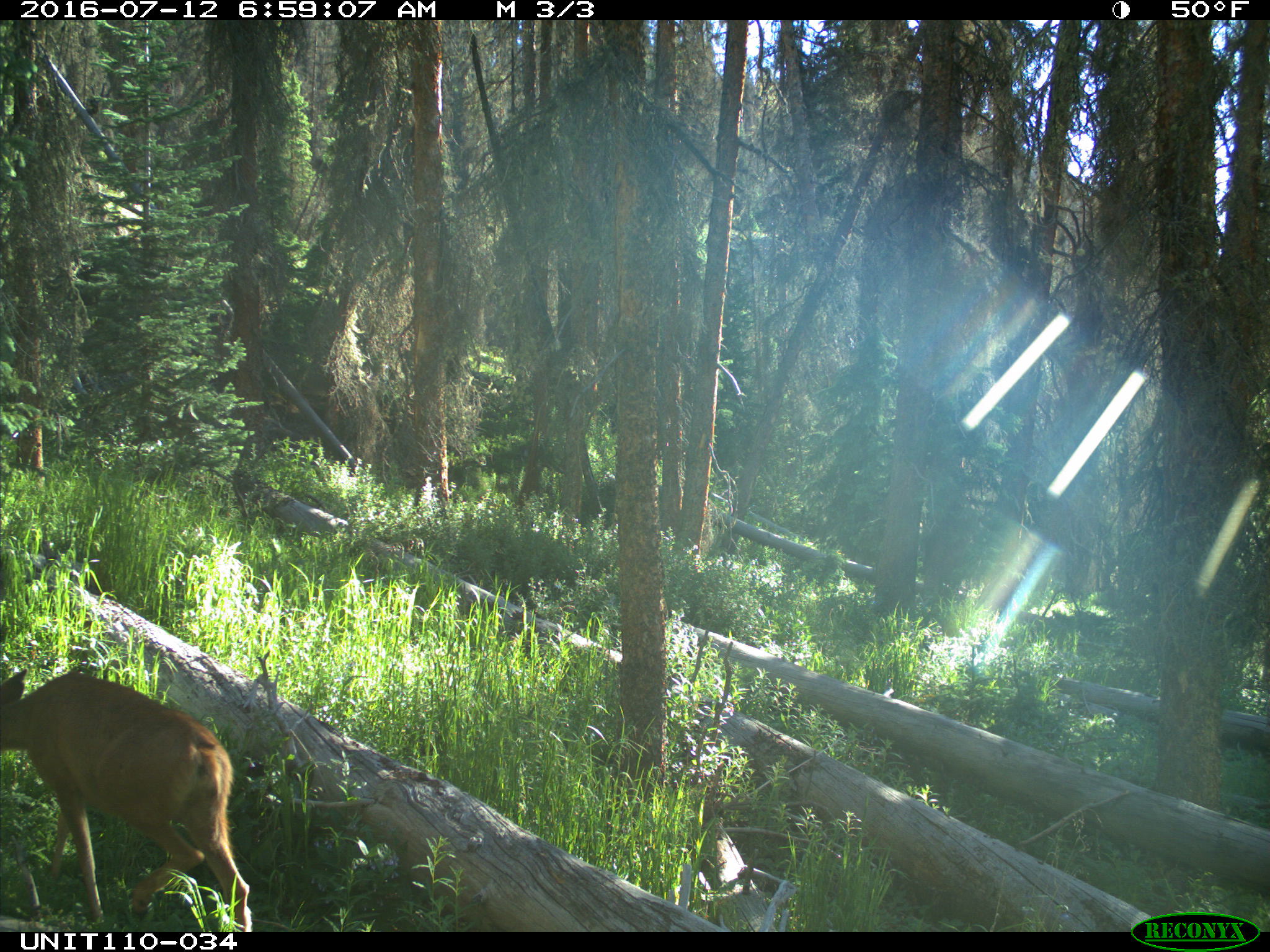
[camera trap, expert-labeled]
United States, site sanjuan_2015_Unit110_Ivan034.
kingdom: Animalia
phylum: Chordata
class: Mammalia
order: Artiodactyla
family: Cervidae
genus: Odocoileus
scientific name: Odocoileus hemionus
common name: mule deer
Odocoileus hemionus (mule deer).